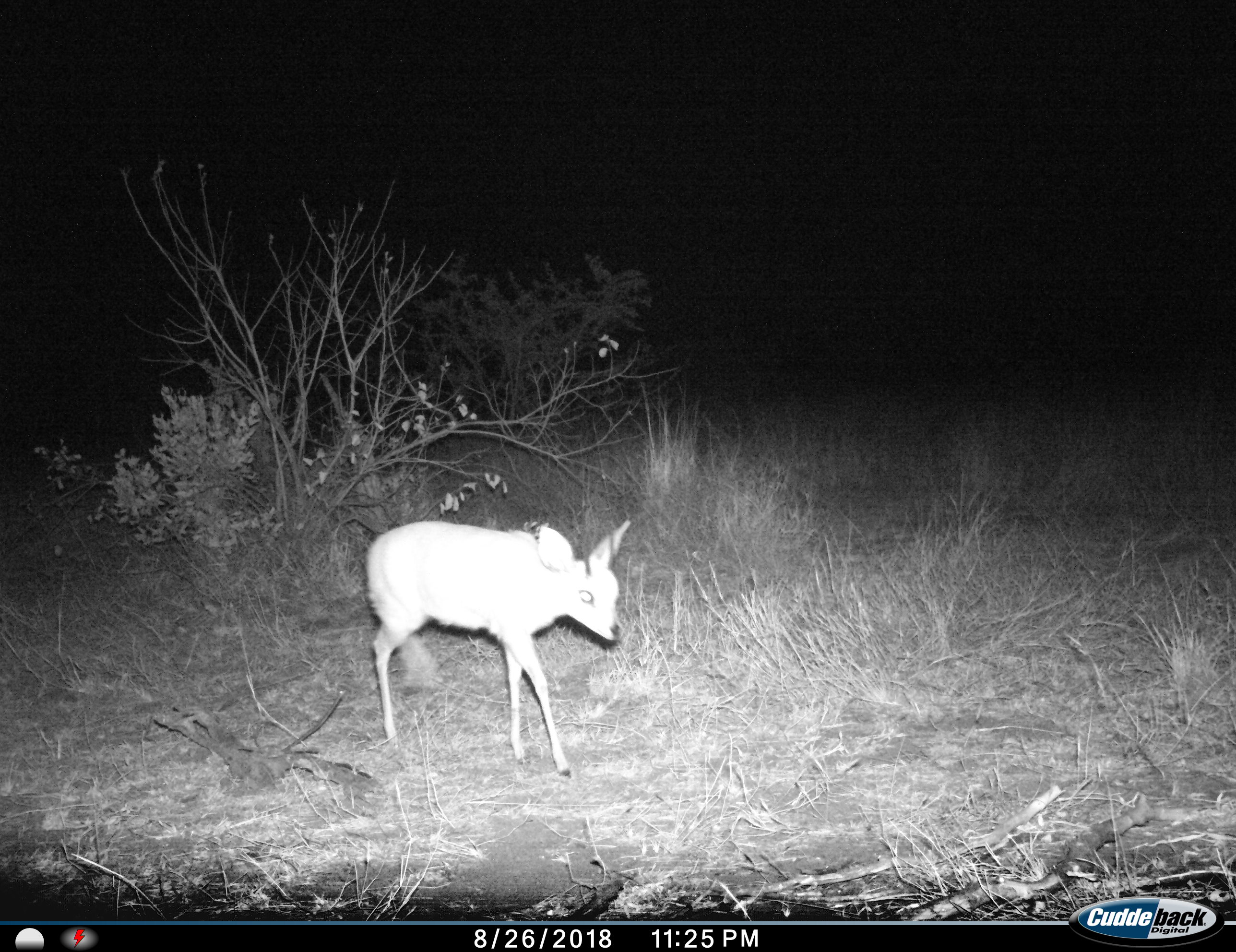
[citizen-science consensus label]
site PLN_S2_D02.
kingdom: Animalia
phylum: Chordata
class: Mammalia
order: Artiodactyla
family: Bovidae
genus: Raphicerus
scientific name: Raphicerus campestris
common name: steenbok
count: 1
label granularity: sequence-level